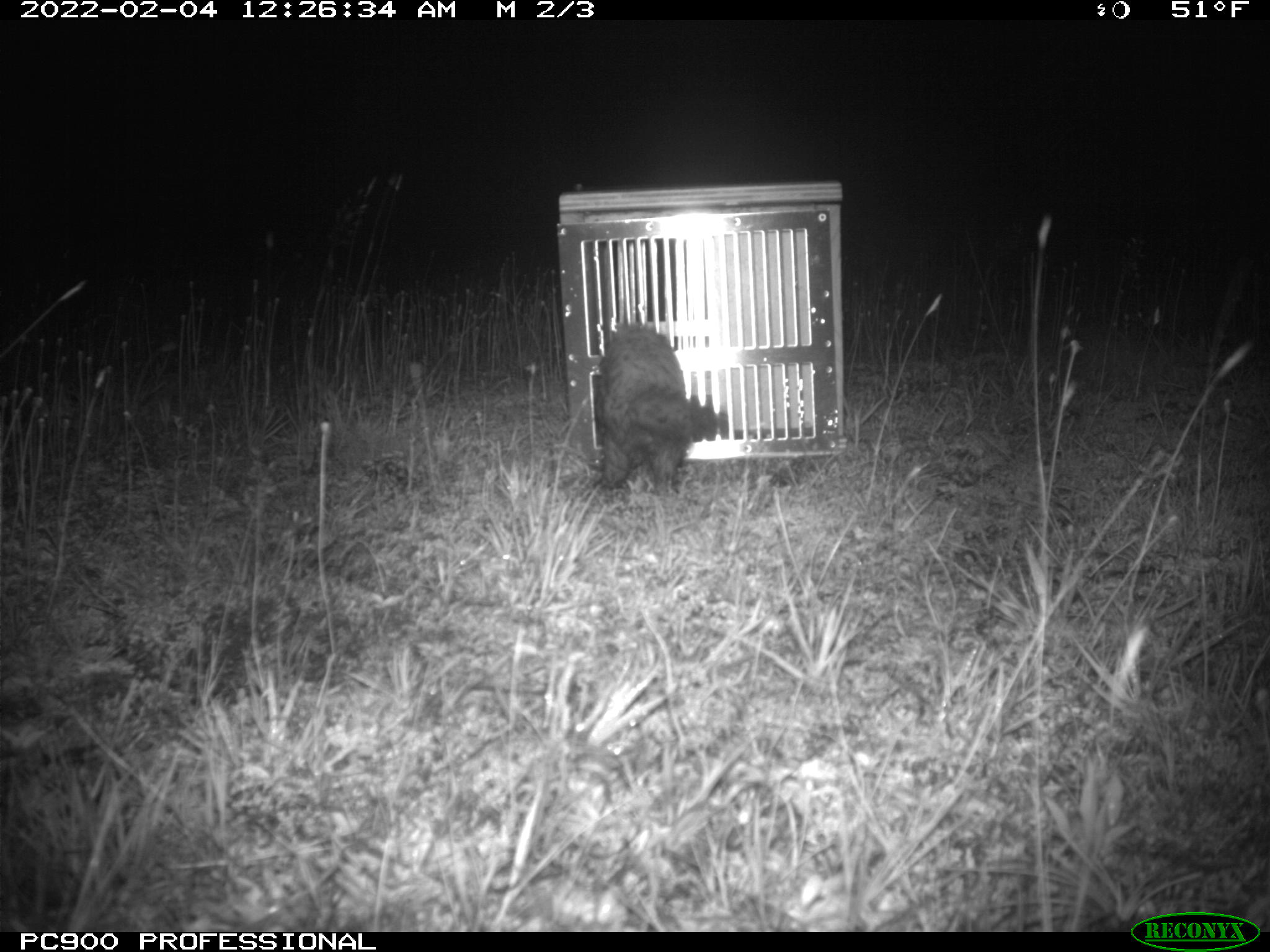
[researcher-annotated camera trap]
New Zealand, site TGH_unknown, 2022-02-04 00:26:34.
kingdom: Animalia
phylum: Chordata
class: Mammalia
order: Carnivora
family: Mustelidae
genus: Mustela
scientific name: Mustela furo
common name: ferret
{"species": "ferret (Mustela furo)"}